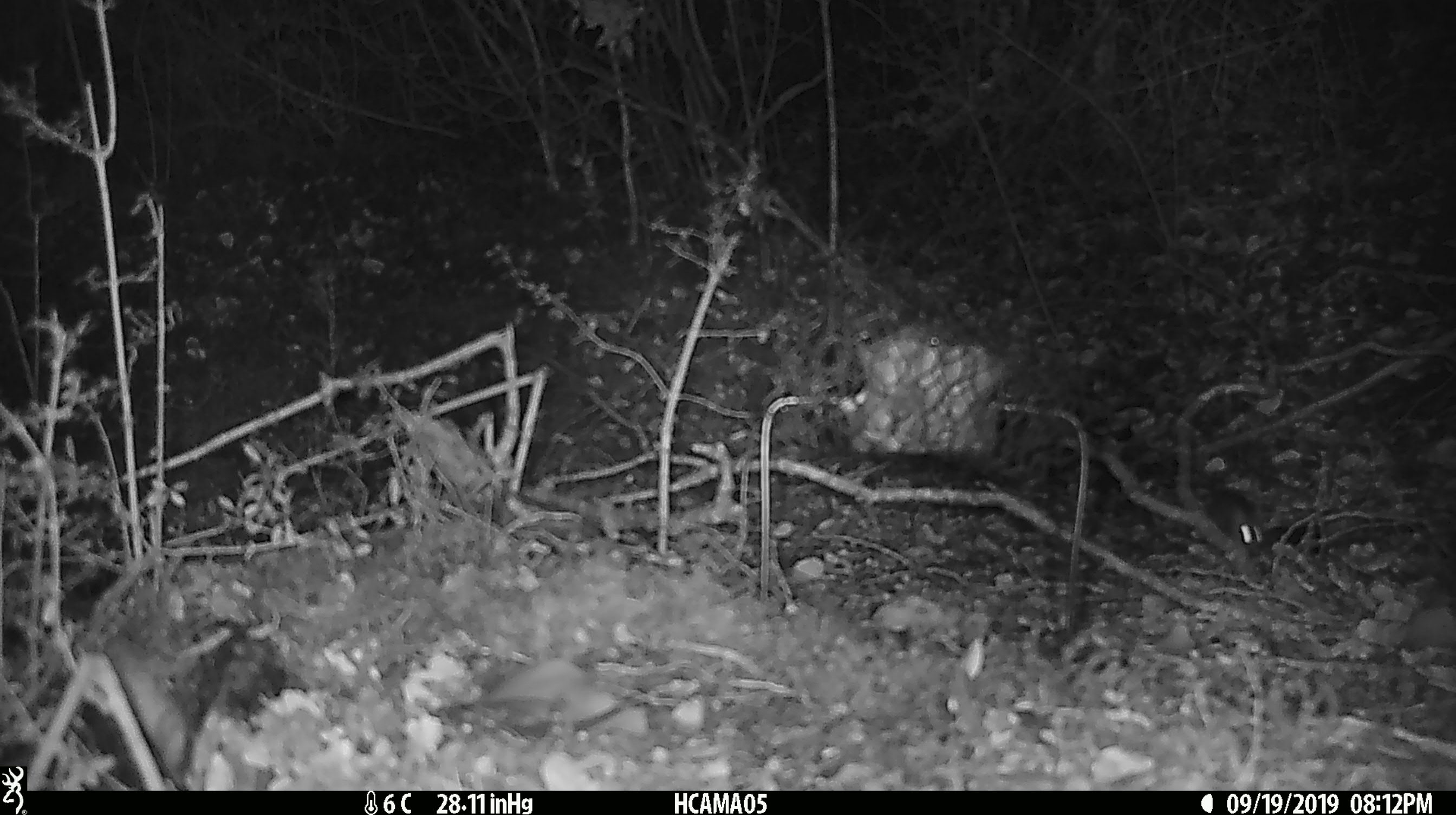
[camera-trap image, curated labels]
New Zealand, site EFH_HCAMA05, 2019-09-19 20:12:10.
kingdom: Animalia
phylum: Chordata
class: Mammalia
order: Rodentia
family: Muridae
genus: Mus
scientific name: Mus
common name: mouse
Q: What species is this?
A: Mouse (Mus).